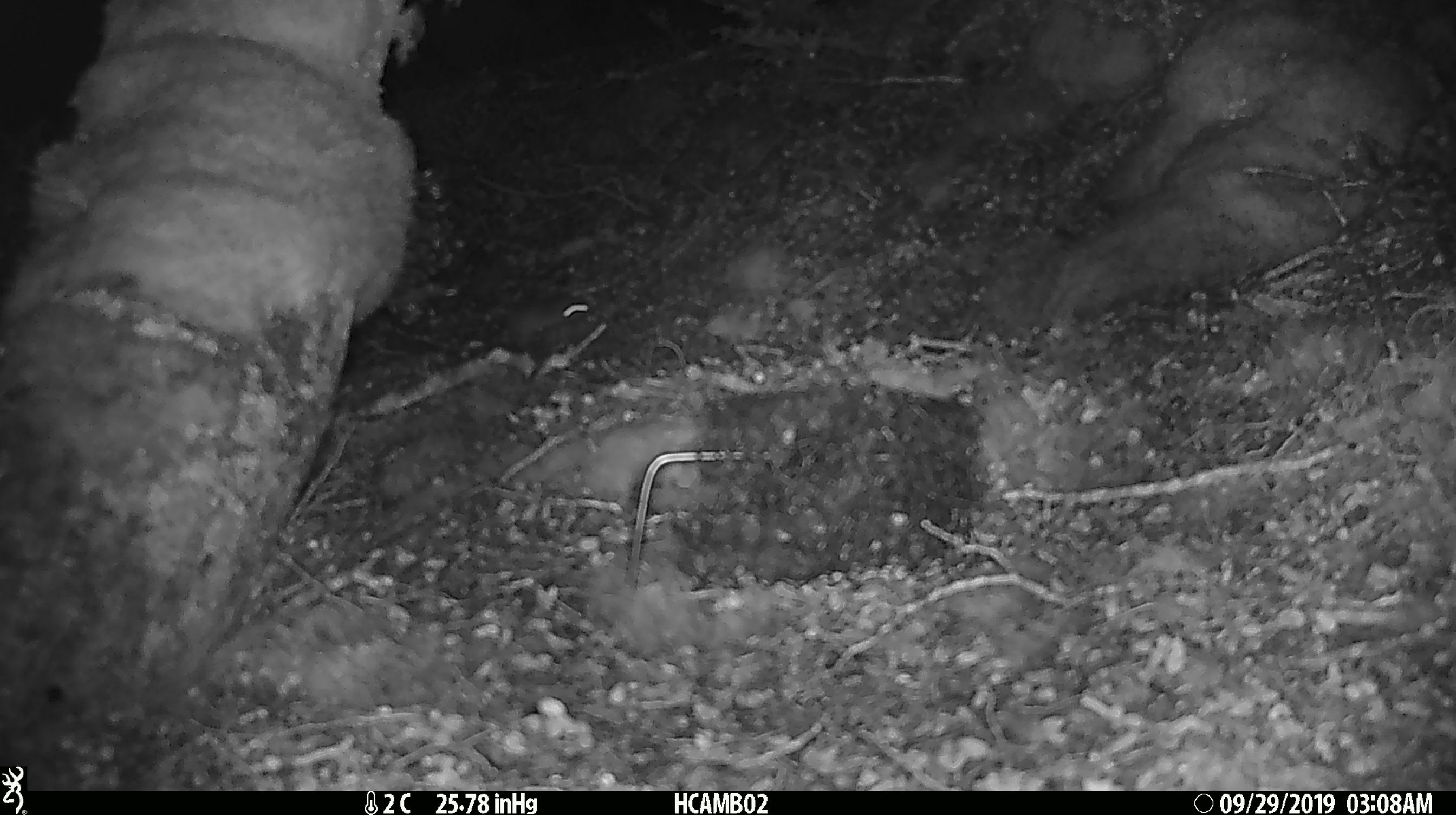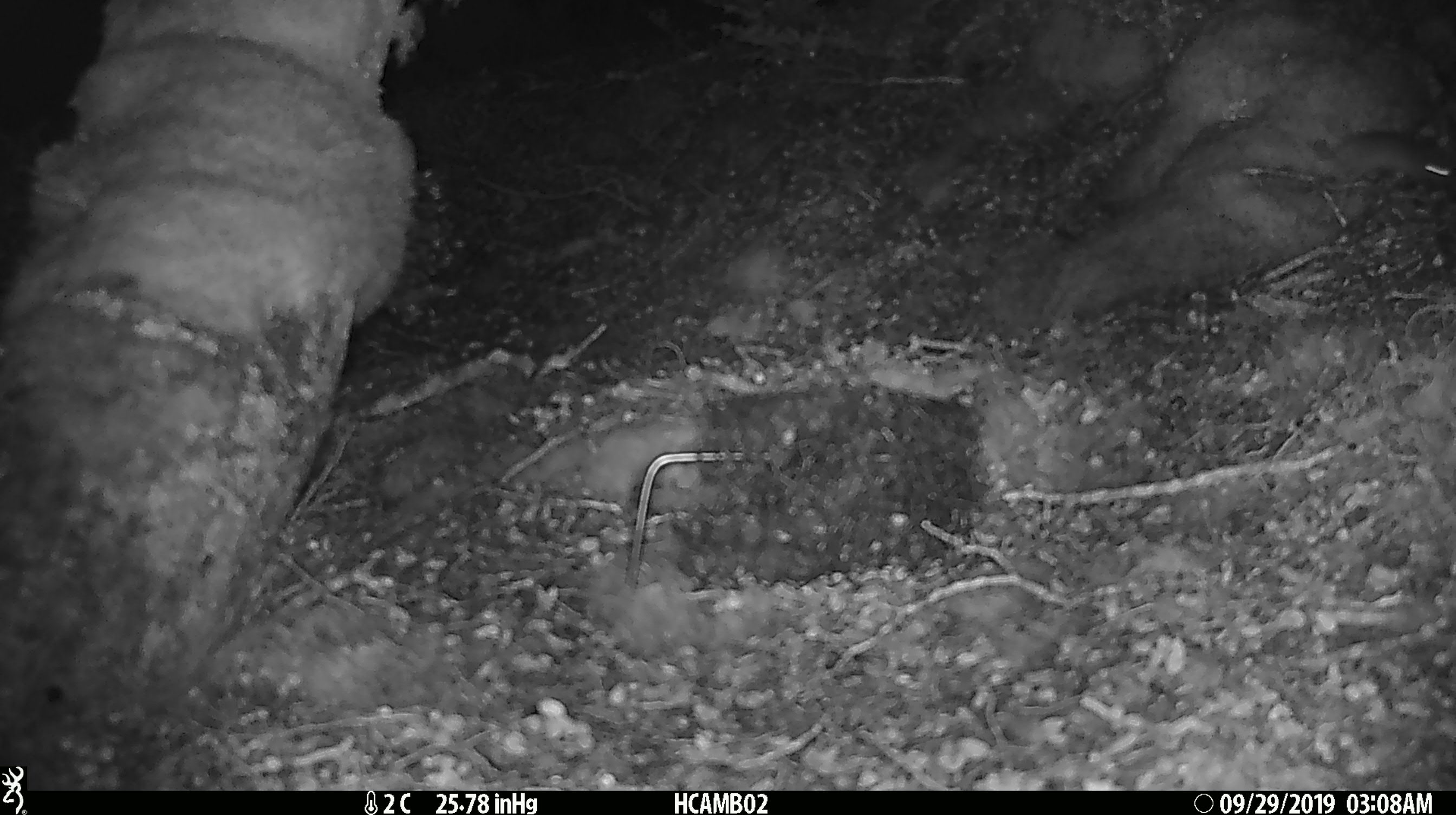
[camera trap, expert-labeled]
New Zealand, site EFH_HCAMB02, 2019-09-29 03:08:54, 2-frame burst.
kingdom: Animalia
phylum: Chordata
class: Mammalia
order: Rodentia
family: Muridae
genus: Mus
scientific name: Mus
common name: mouse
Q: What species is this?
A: Mouse (Mus).